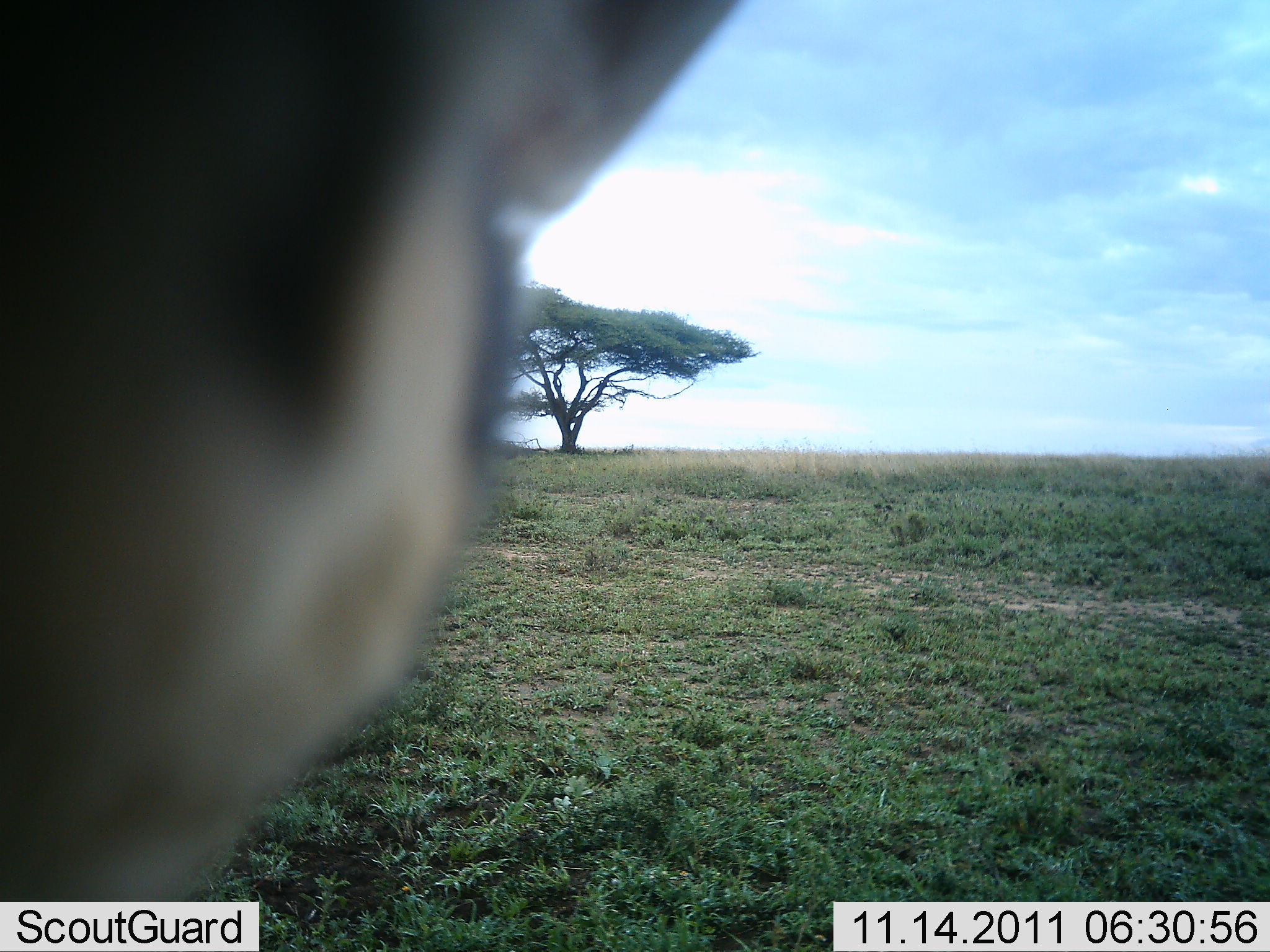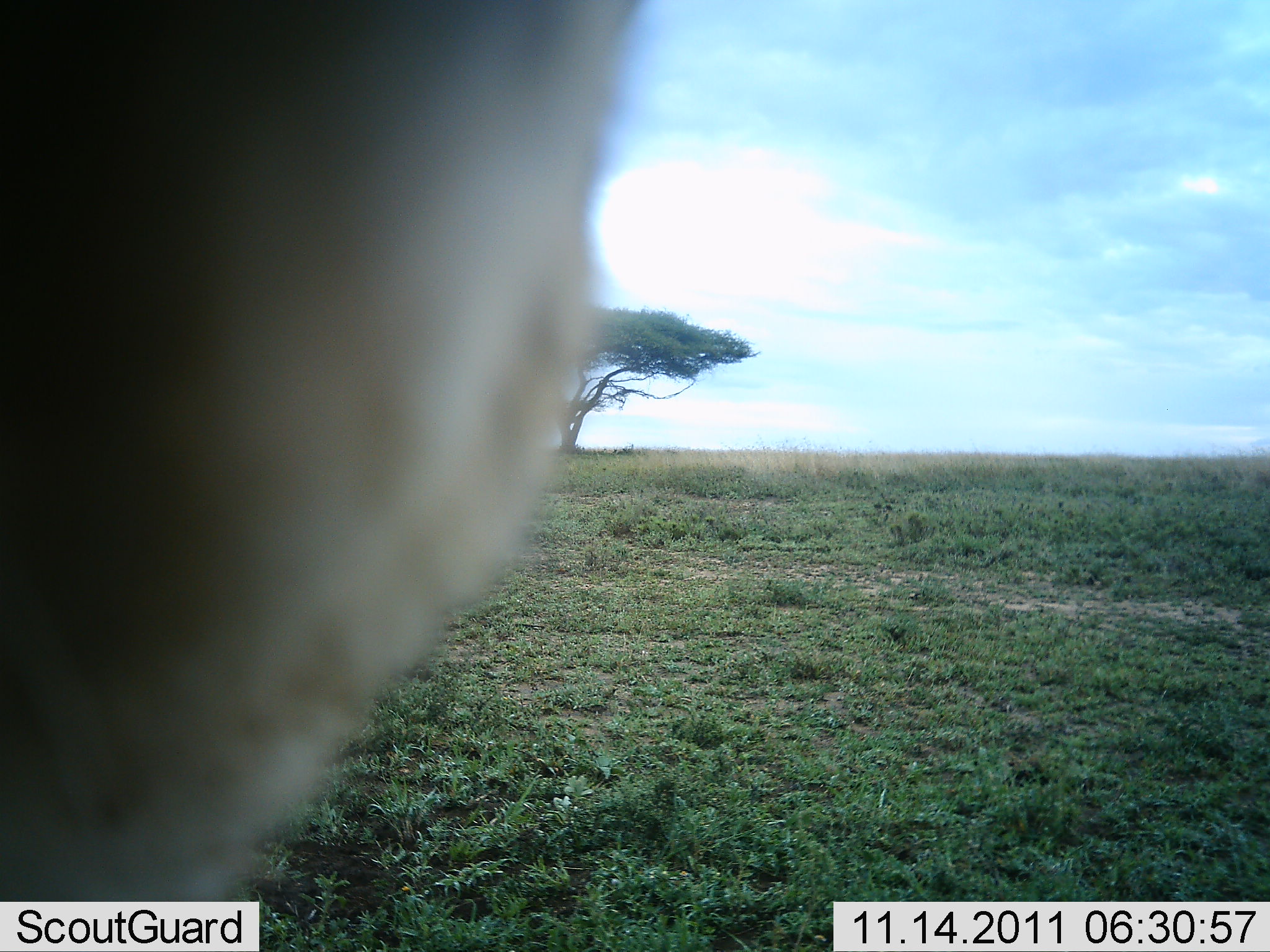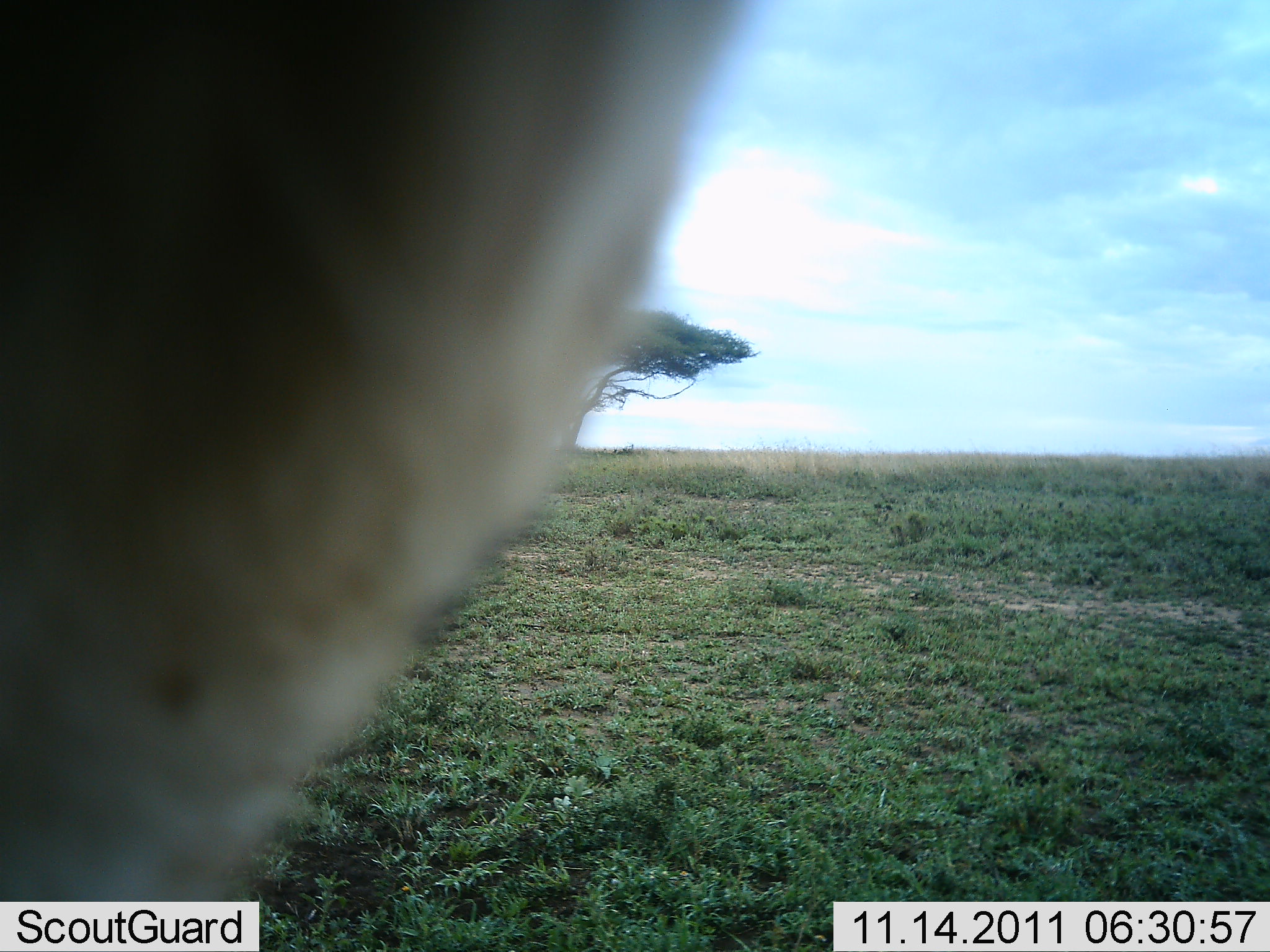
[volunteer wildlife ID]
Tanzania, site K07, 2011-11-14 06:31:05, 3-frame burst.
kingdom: Animalia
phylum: Chordata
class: Mammalia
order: Artiodactyla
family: Bovidae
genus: Eudorcas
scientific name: Eudorcas thomsonii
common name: thomson's gazelle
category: gazellethomsons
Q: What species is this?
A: Gazellethomsons (thomson's gazelle) (Eudorcas thomsonii).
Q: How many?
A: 1.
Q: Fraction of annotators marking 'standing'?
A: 75%.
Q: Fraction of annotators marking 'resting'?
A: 0%.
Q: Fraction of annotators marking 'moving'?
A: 0%.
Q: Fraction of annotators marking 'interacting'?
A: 0%.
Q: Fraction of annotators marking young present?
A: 0%.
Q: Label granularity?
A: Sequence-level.